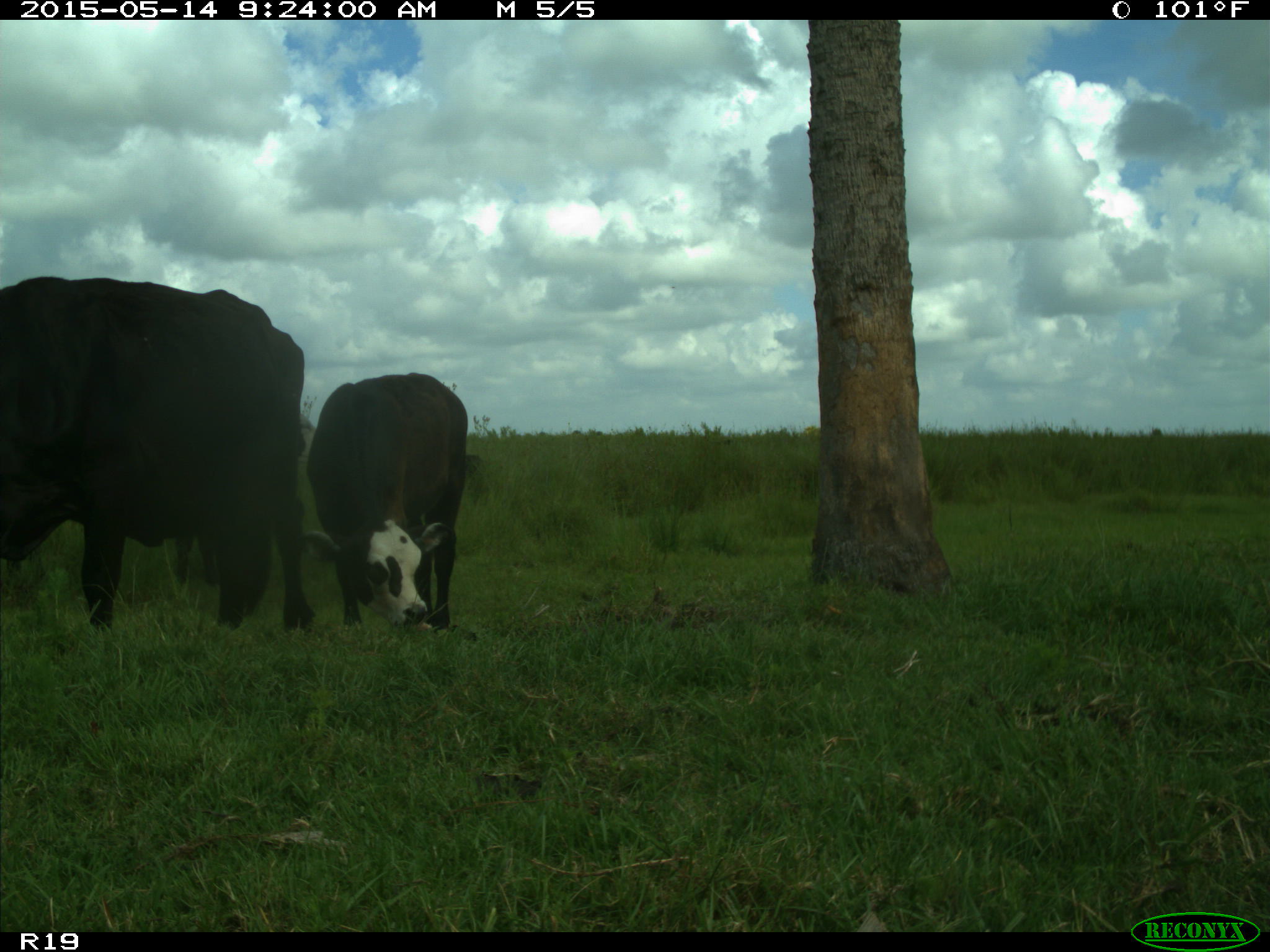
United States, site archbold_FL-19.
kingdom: Animalia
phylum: Chordata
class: Mammalia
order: Artiodactyla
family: Bovidae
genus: Bos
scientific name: Bos taurus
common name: domestic cow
Bos taurus (domestic cow).